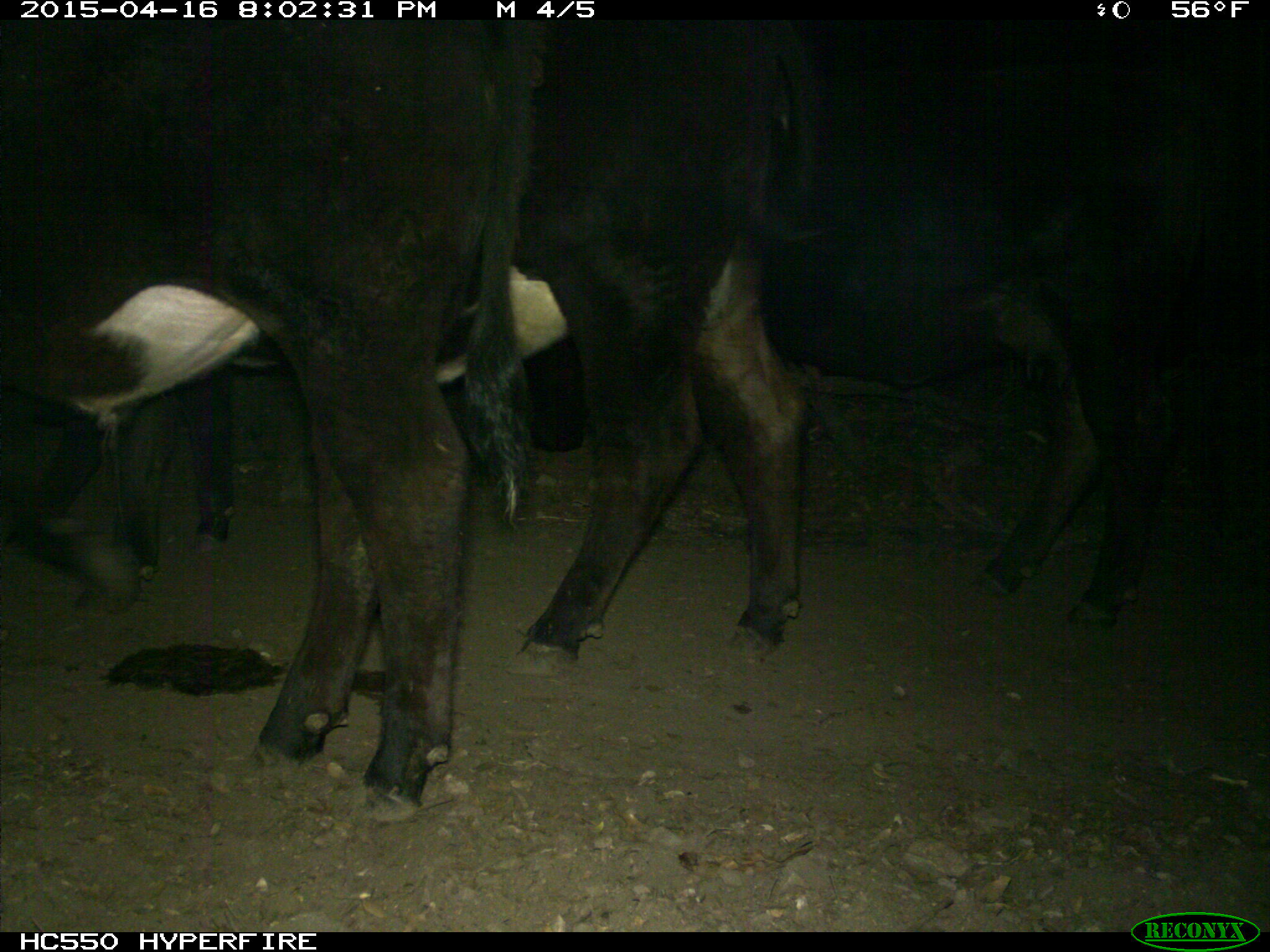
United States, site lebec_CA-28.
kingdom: Animalia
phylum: Chordata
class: Mammalia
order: Artiodactyla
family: Bovidae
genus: Bos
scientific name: Bos taurus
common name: domestic cow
Bos taurus (domestic cow).